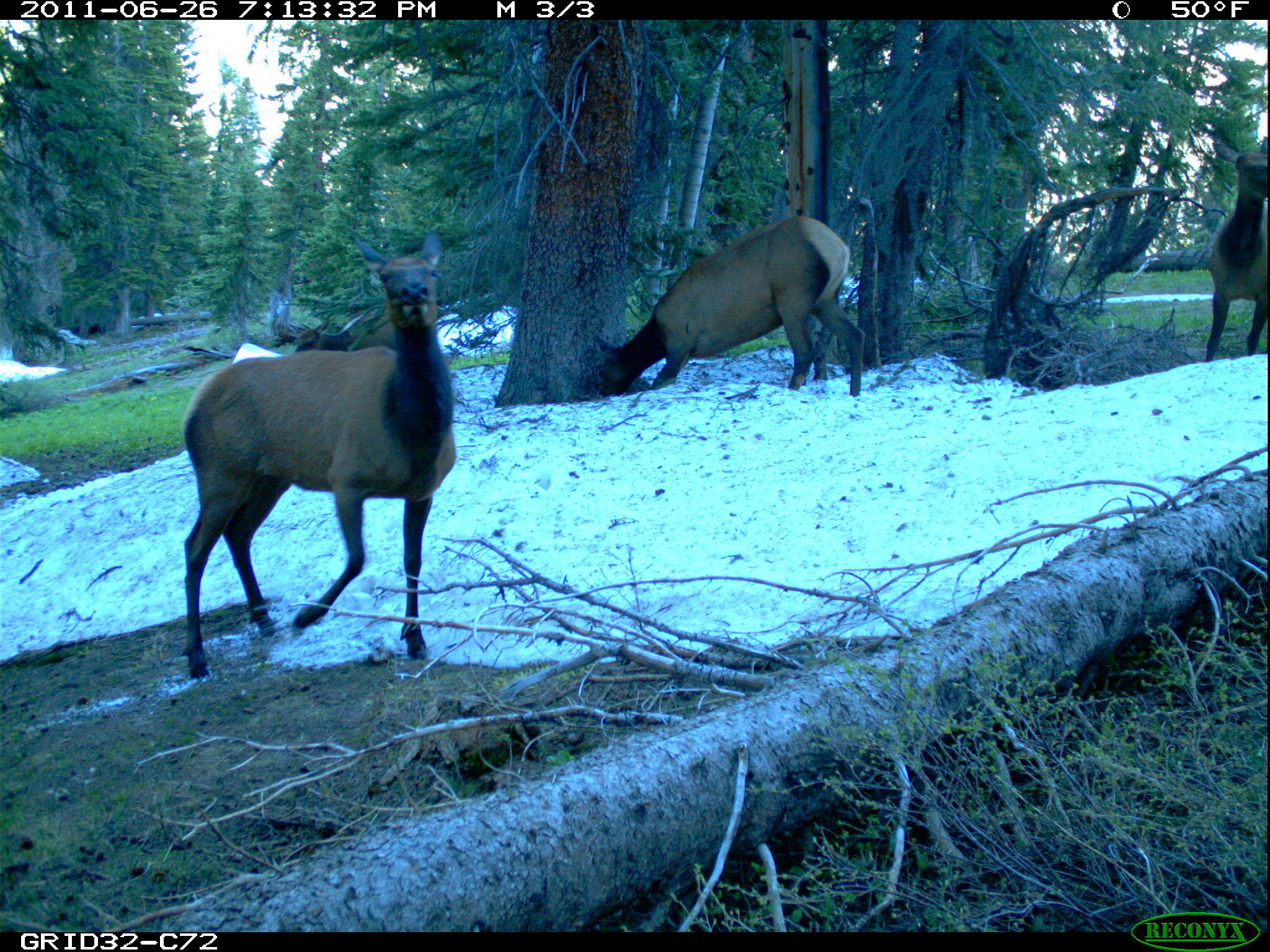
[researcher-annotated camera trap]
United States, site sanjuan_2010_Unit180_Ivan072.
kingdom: Animalia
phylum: Chordata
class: Mammalia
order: Artiodactyla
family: Cervidae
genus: Cervus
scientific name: Cervus elaphus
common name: red deer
Cervus elaphus (red deer).